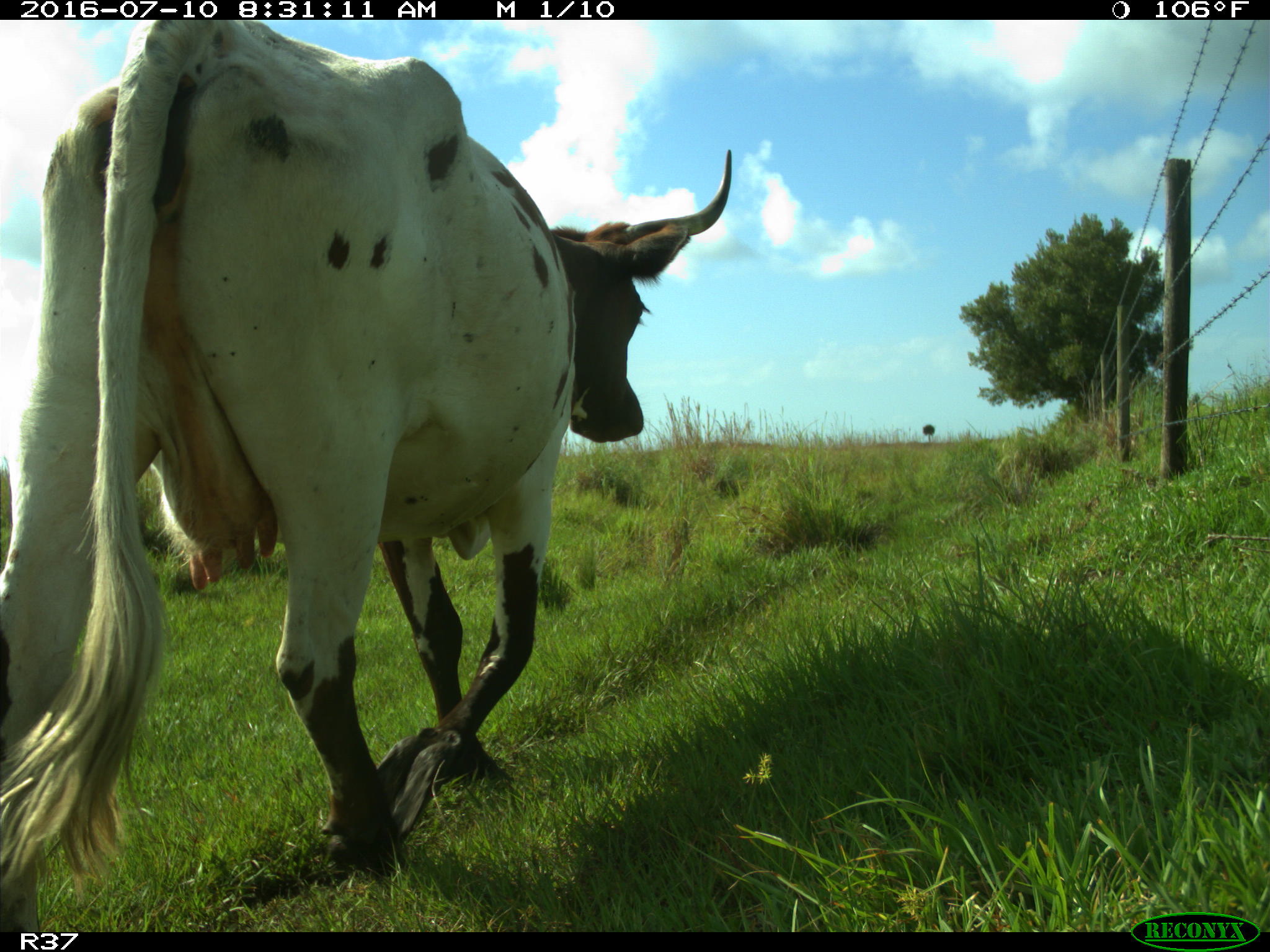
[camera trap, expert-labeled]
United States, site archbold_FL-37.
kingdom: Animalia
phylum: Chordata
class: Mammalia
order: Artiodactyla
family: Bovidae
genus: Bos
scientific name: Bos taurus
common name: domestic cow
Bos taurus (domestic cow).